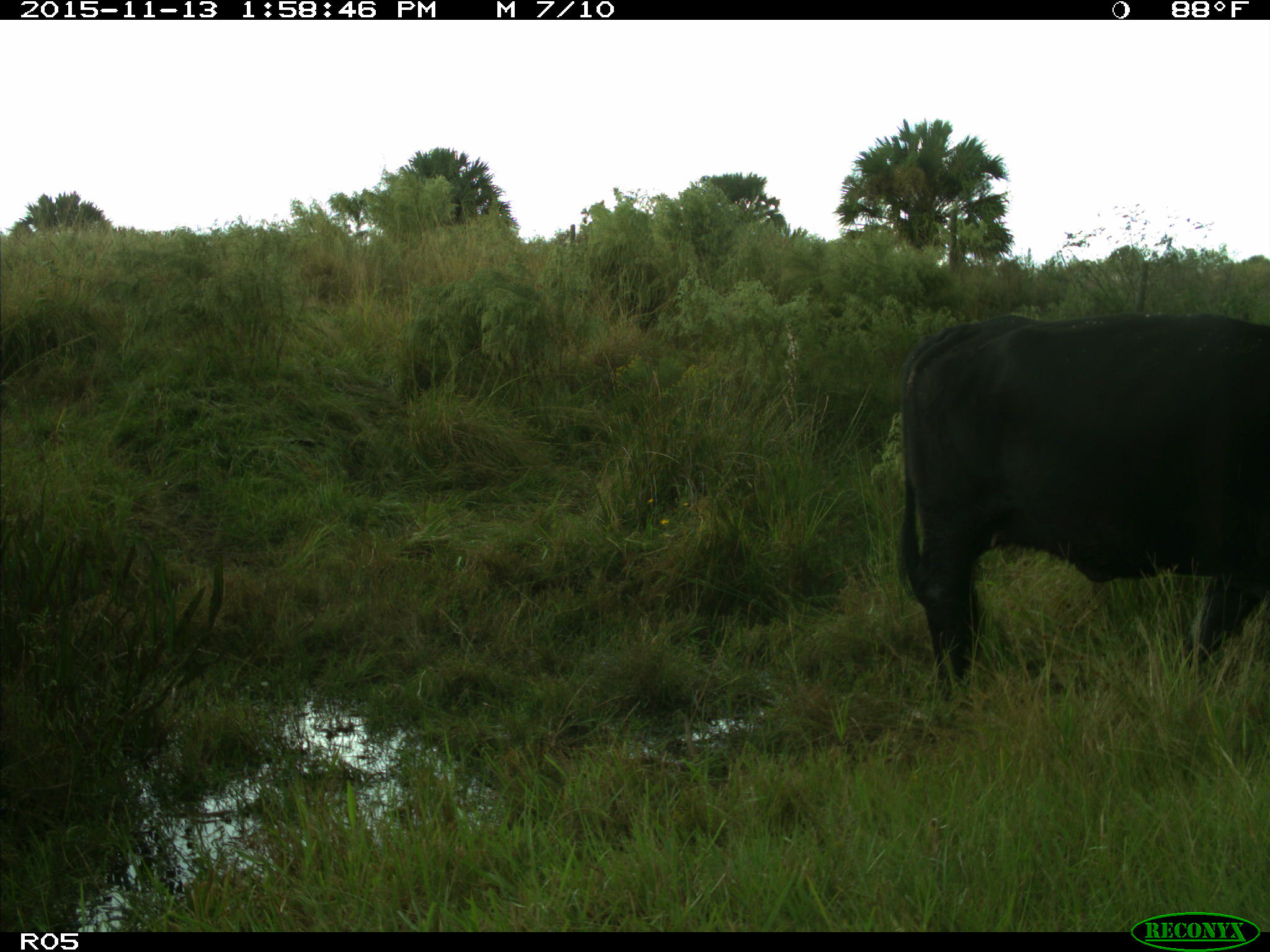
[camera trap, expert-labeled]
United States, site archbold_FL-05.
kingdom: Animalia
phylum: Chordata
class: Mammalia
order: Artiodactyla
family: Bovidae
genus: Bos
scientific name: Bos taurus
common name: domestic cow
Bos taurus (domestic cow).